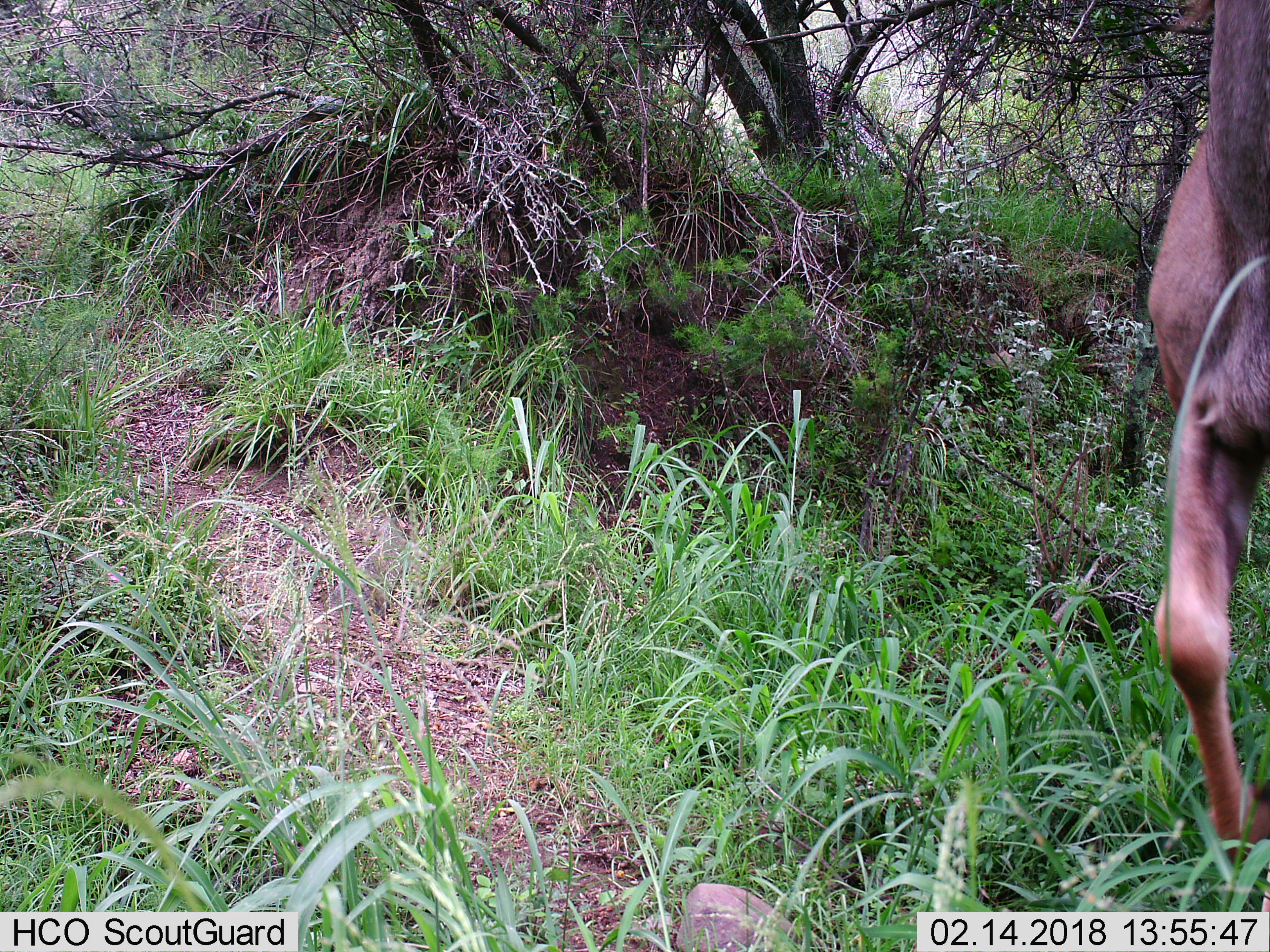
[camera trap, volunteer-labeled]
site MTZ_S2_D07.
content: unidentified animal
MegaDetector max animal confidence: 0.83